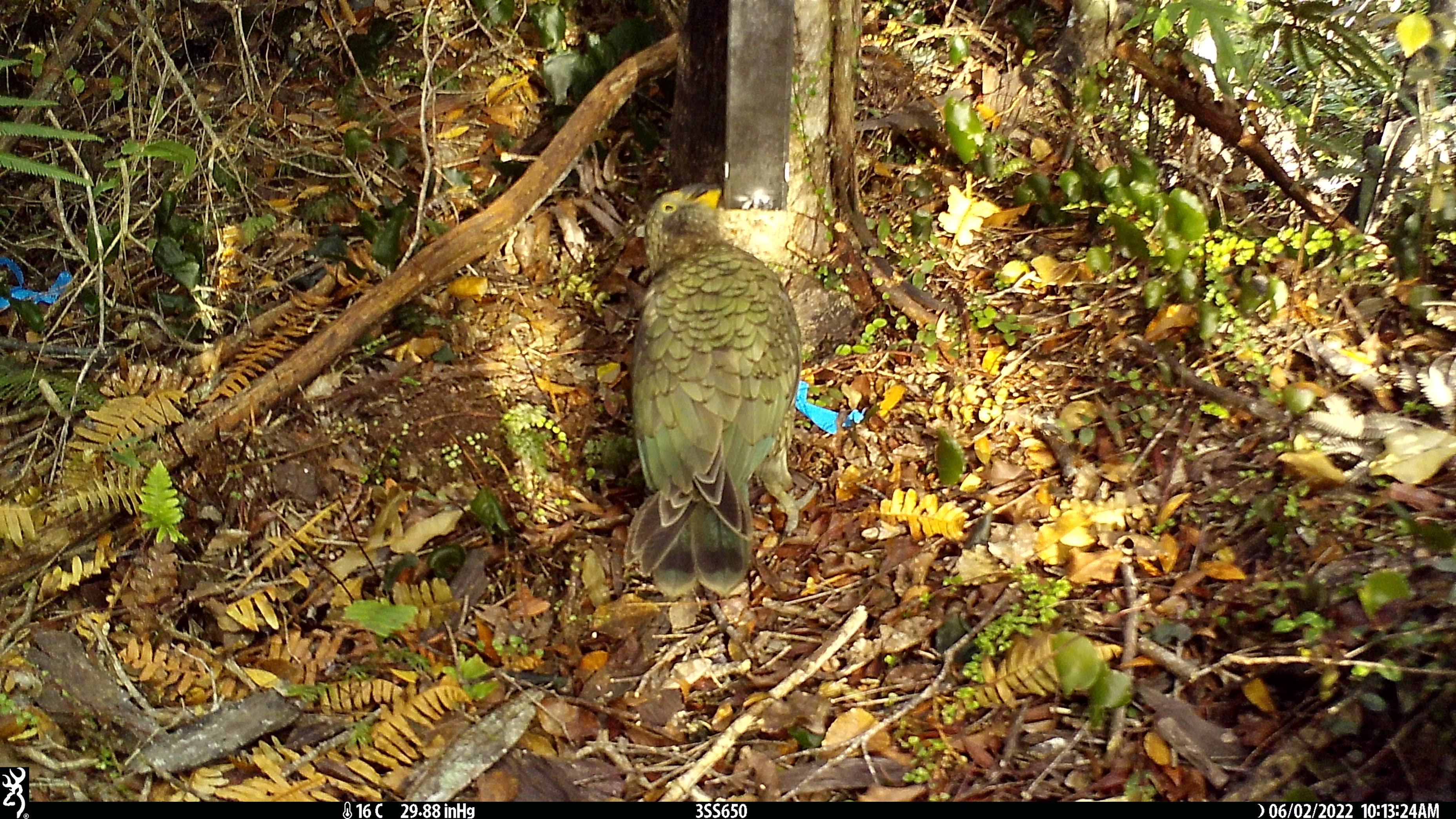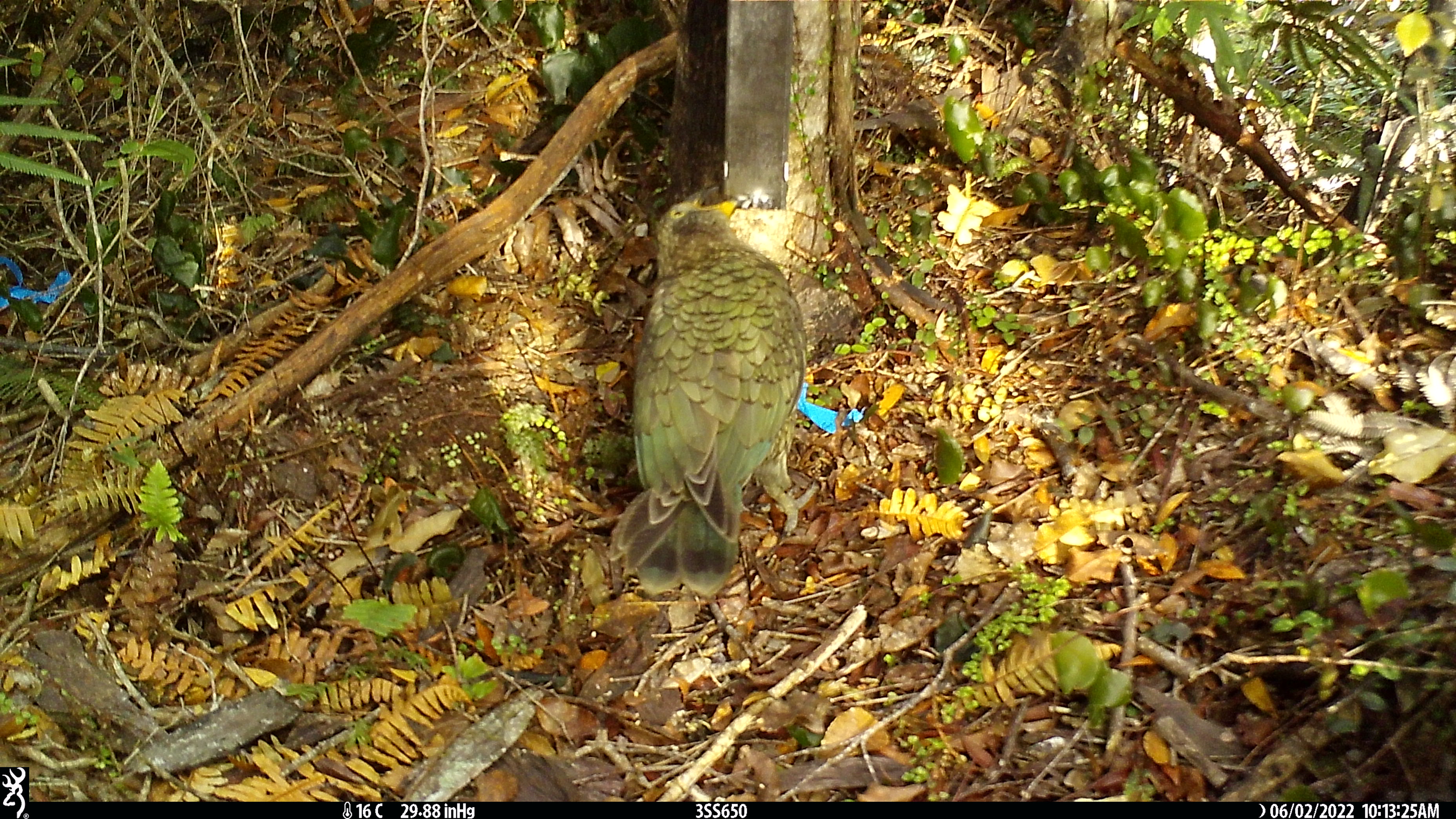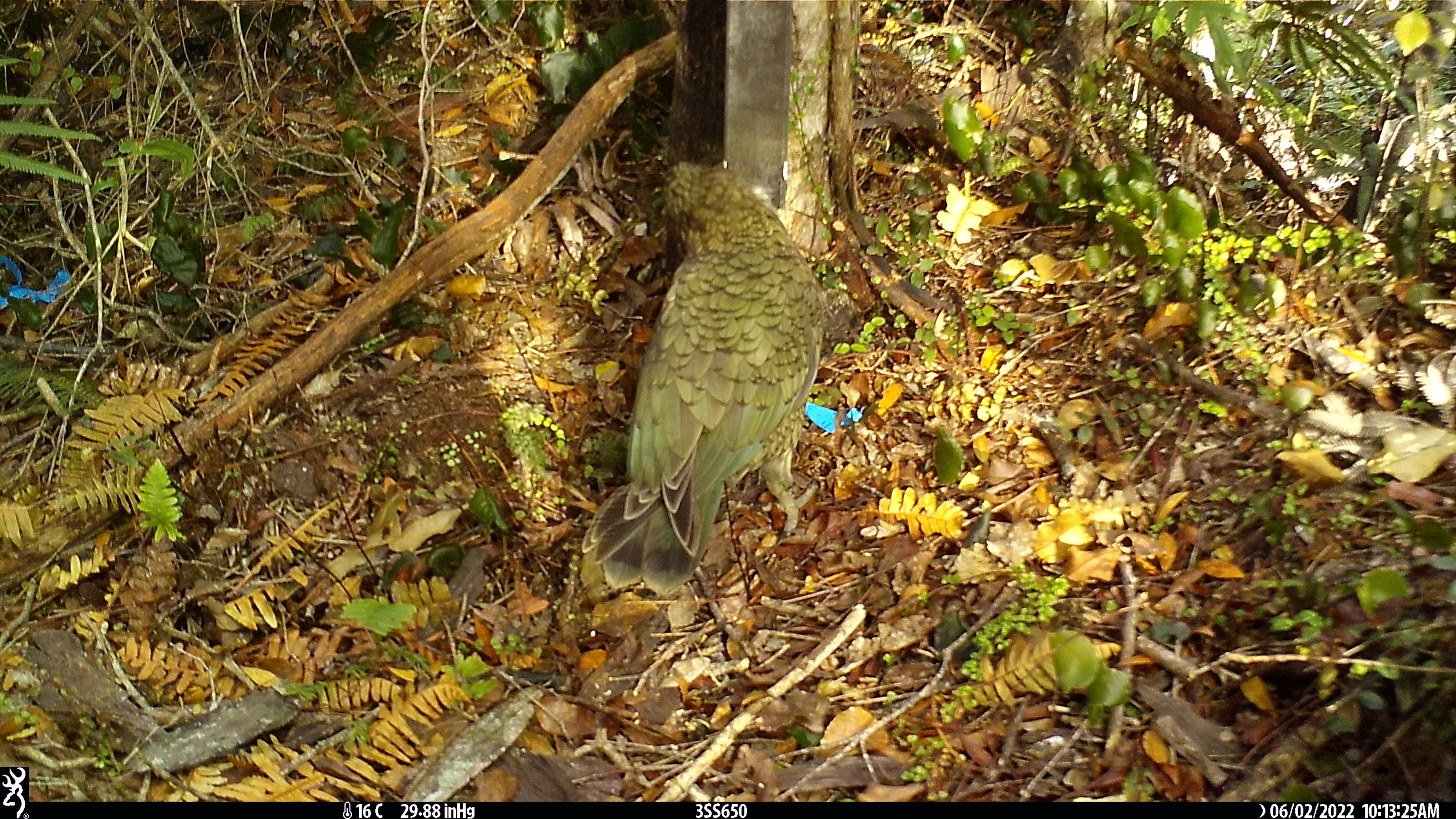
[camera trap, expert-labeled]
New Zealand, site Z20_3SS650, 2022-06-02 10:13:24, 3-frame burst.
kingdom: Animalia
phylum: Chordata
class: Aves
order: Psittaciformes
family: Strigopidae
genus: Nestor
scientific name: Nestor notabilis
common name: kea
Kea (Nestor notabilis).